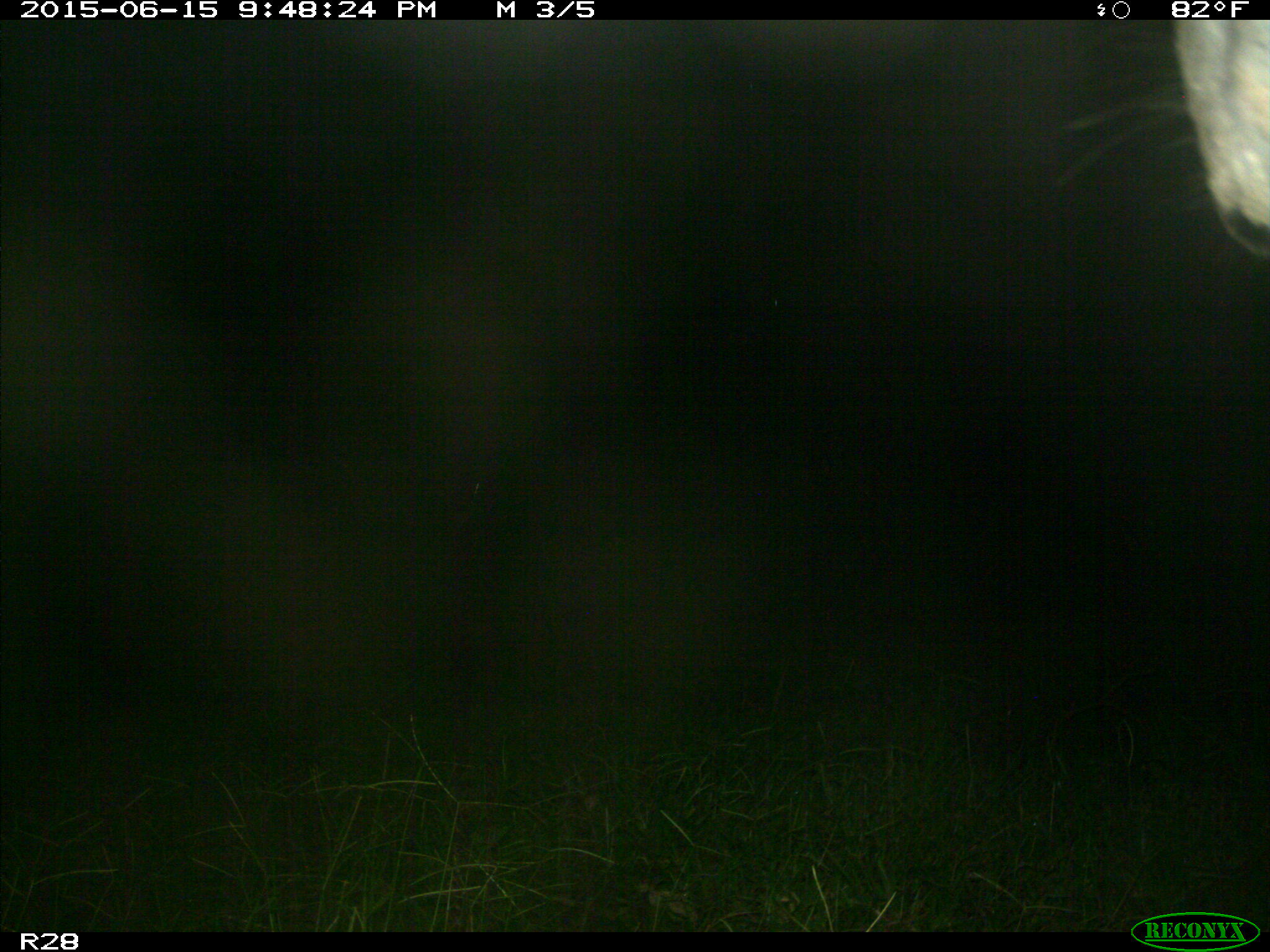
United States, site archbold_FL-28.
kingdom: Animalia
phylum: Chordata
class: Mammalia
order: Artiodactyla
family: Bovidae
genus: Bos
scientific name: Bos taurus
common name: domestic cow